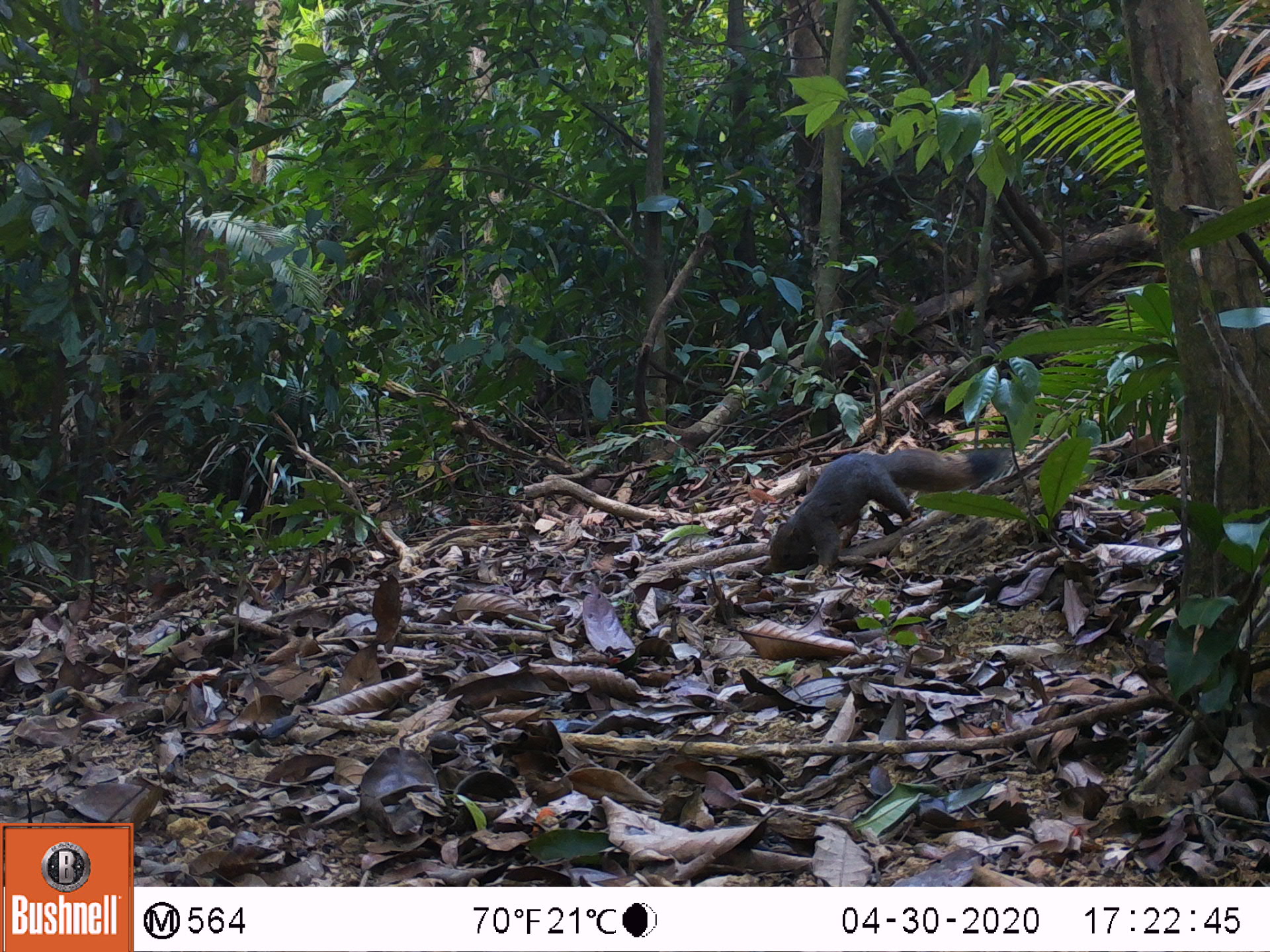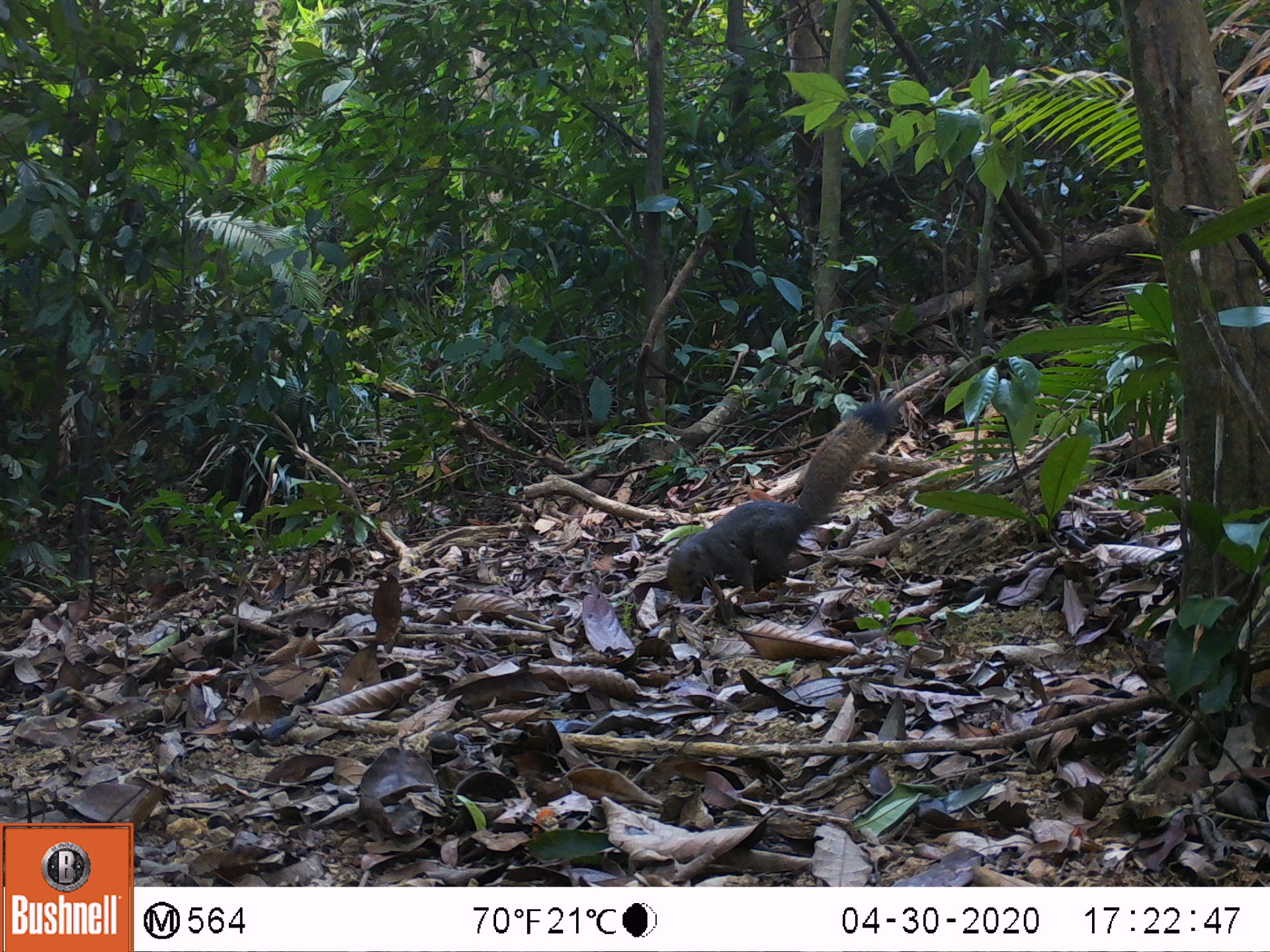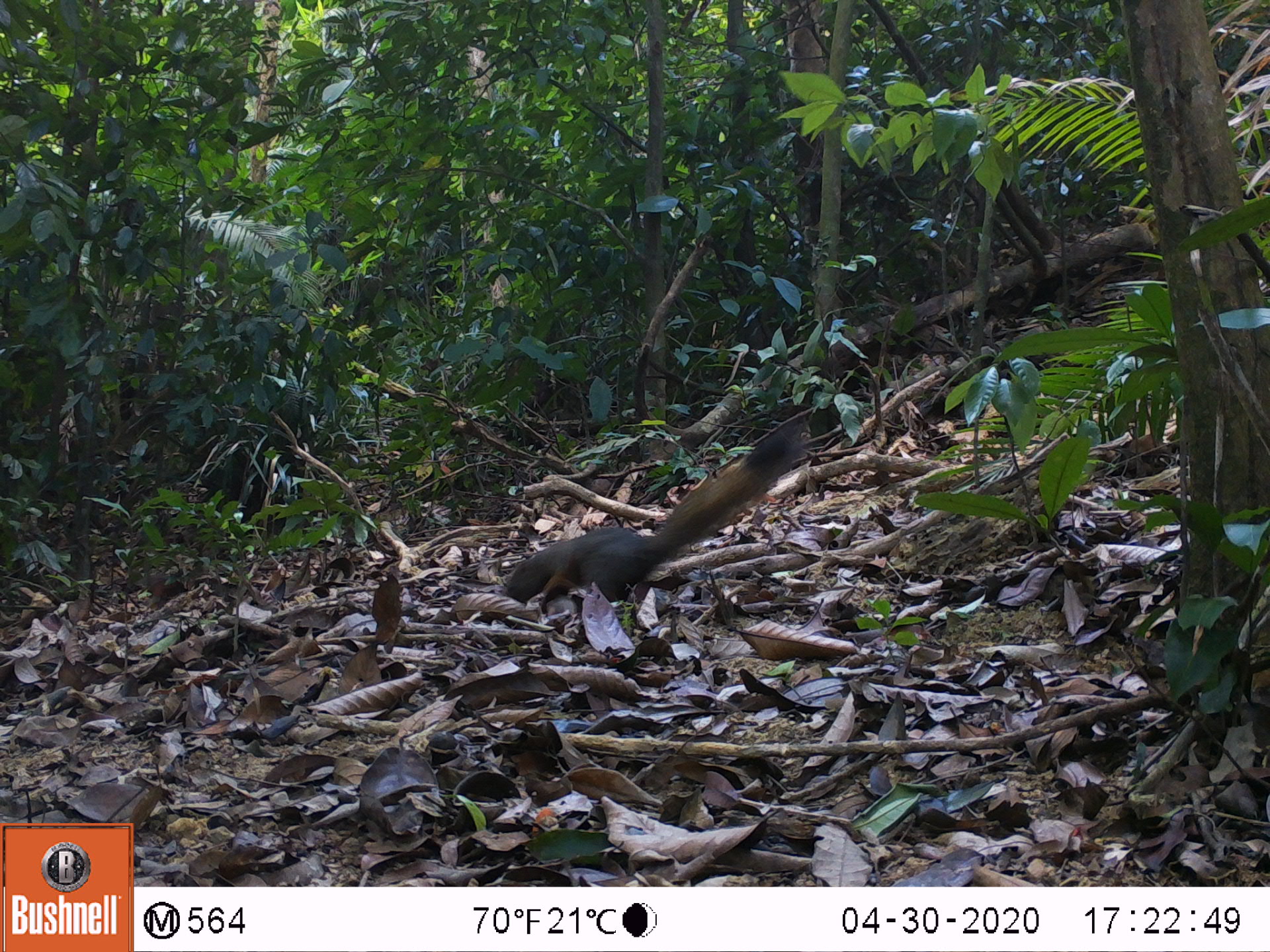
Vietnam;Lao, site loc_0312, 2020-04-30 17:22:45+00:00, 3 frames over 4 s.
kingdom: Animalia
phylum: Chordata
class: Mammalia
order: Rodentia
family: Sciuridae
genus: Callosciurus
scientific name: Callosciurus erythraeus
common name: pallas's squirrel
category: pallass squirrel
Pallass squirrel (pallas's squirrel) (Callosciurus erythraeus). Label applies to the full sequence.